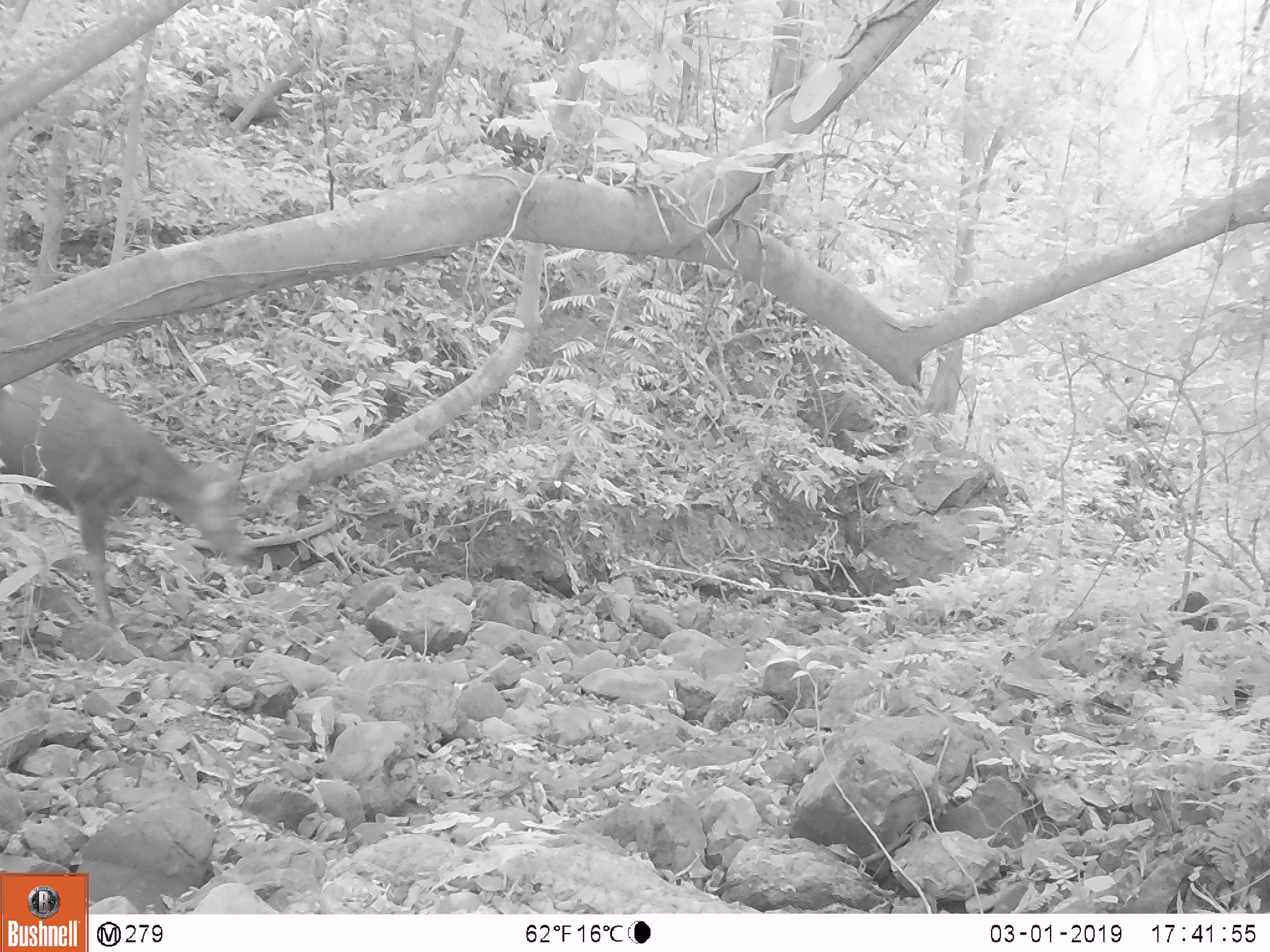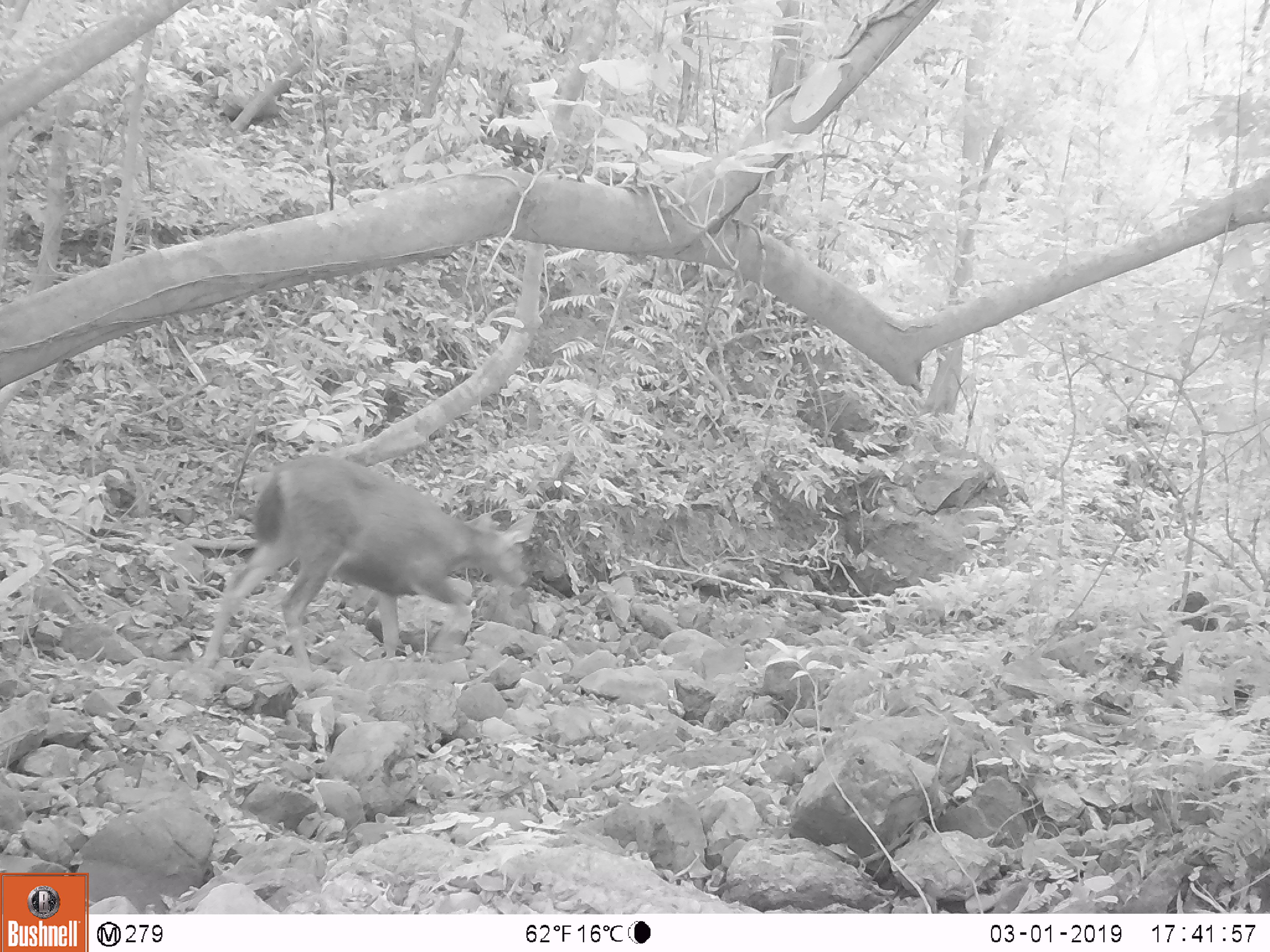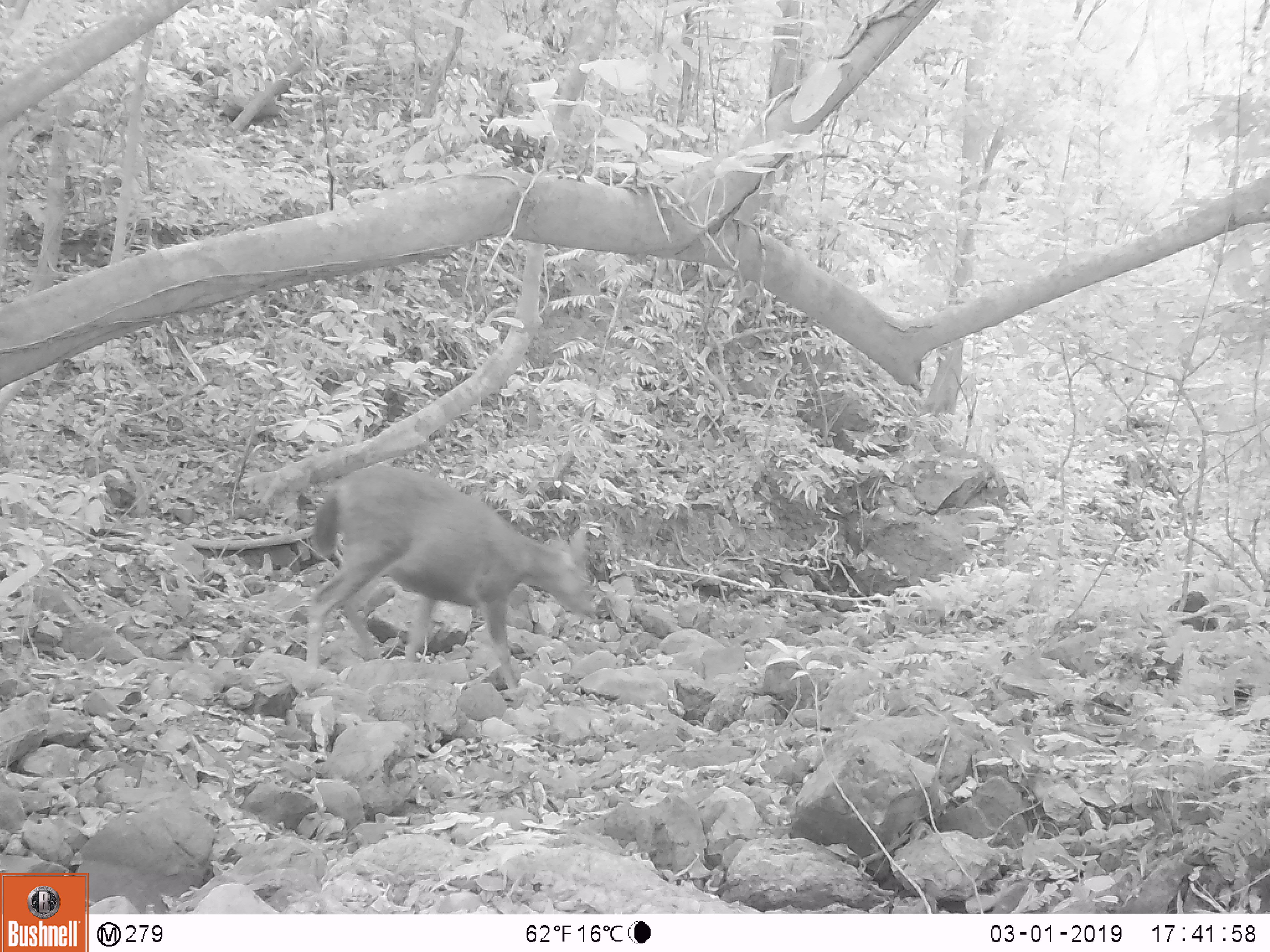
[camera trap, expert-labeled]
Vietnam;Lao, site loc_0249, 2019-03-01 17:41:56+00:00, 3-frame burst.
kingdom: Animalia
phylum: Chordata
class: Mammalia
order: Artiodactyla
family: Cervidae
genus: Rusa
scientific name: Rusa unicolor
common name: sambar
Sambar (Rusa unicolor). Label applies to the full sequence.